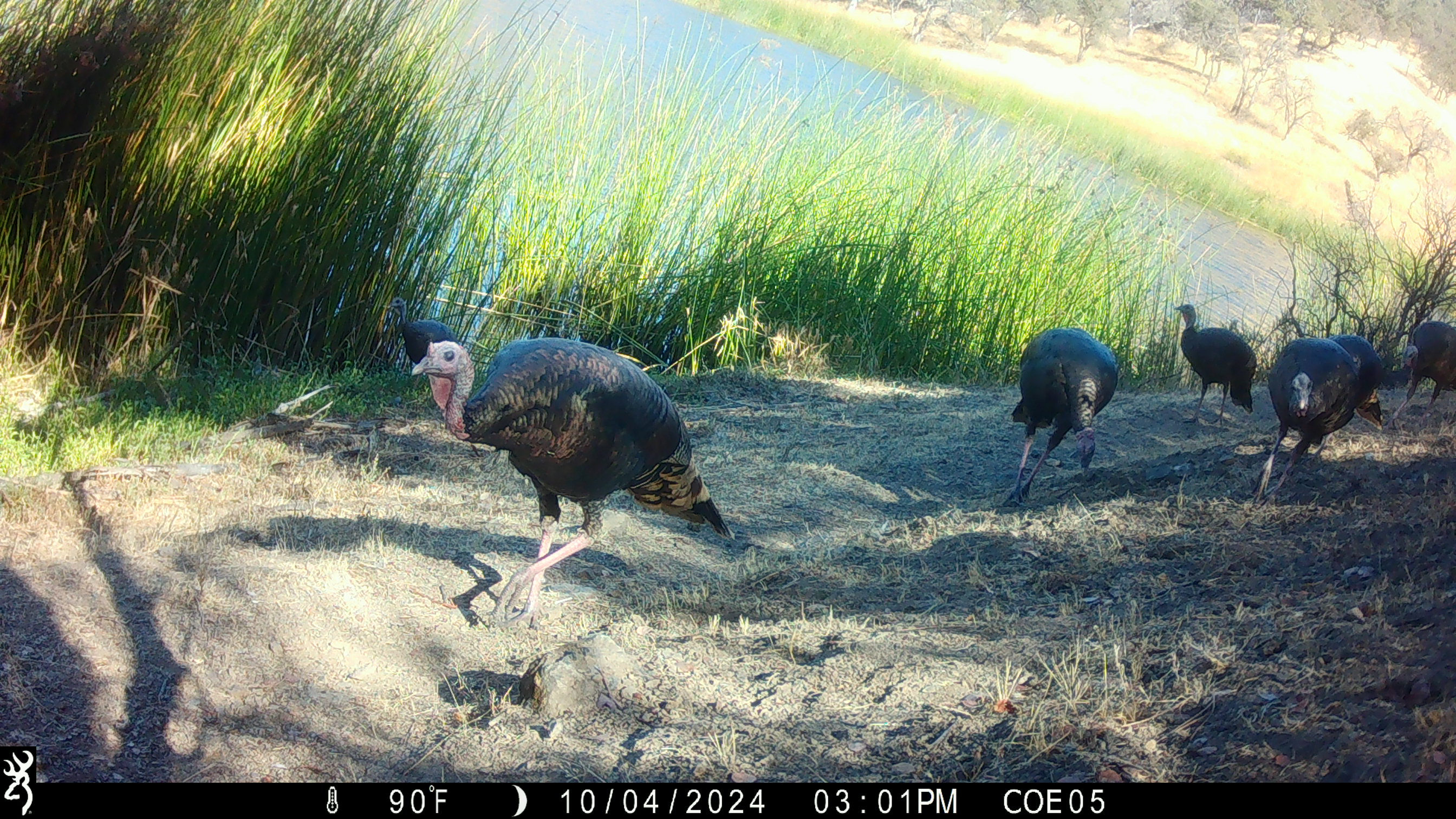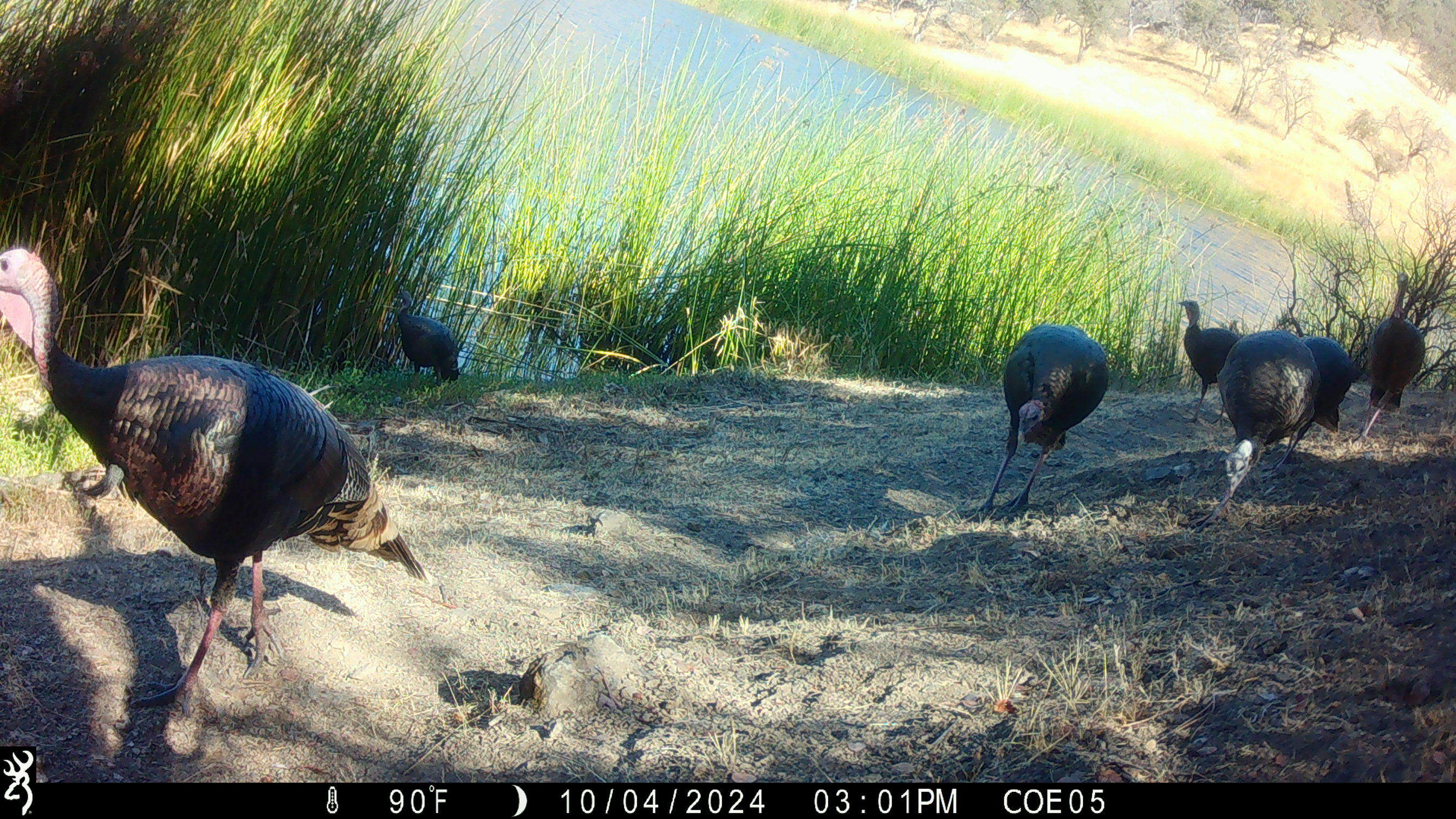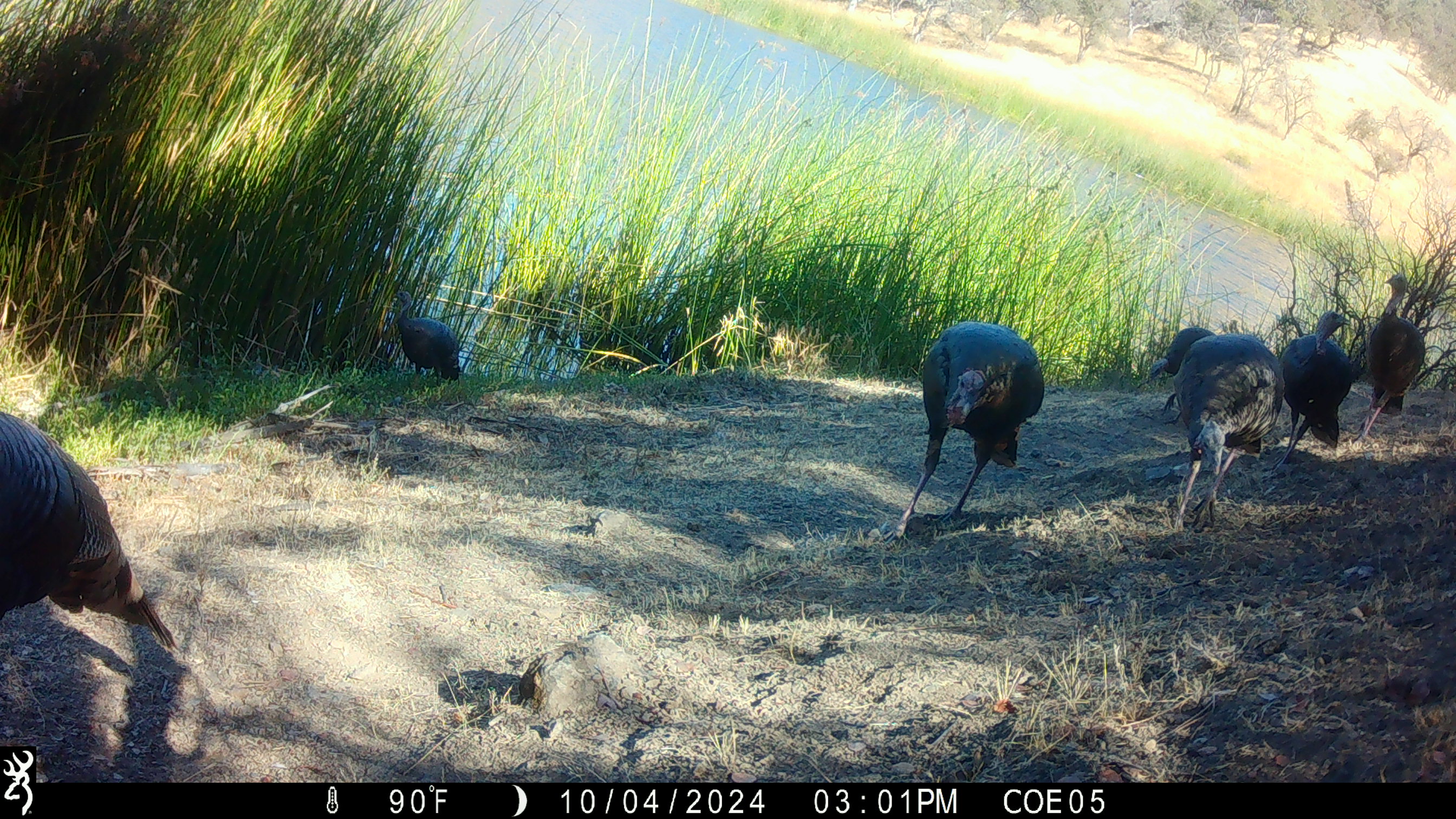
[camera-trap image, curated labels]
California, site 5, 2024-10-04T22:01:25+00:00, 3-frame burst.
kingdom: Animalia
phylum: Chordata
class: Aves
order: Galliformes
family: Phasianidae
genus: Meleagris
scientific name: Meleagris gallopavo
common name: turkey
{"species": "turkey (Meleagris gallopavo)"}